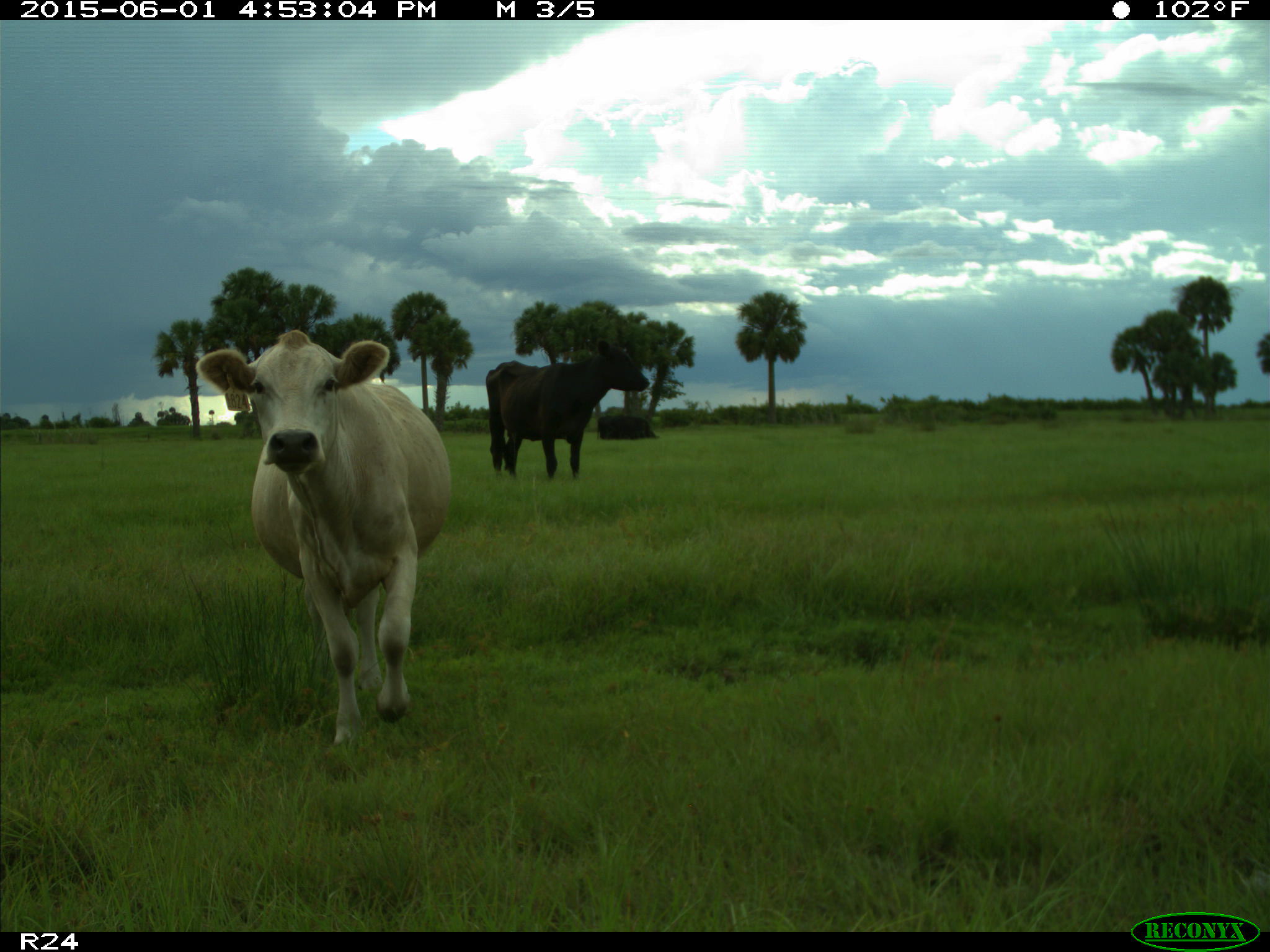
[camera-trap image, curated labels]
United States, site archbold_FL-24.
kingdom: Animalia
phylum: Chordata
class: Mammalia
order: Artiodactyla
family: Bovidae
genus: Bos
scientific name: Bos taurus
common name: domestic cow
Bos taurus (domestic cow).